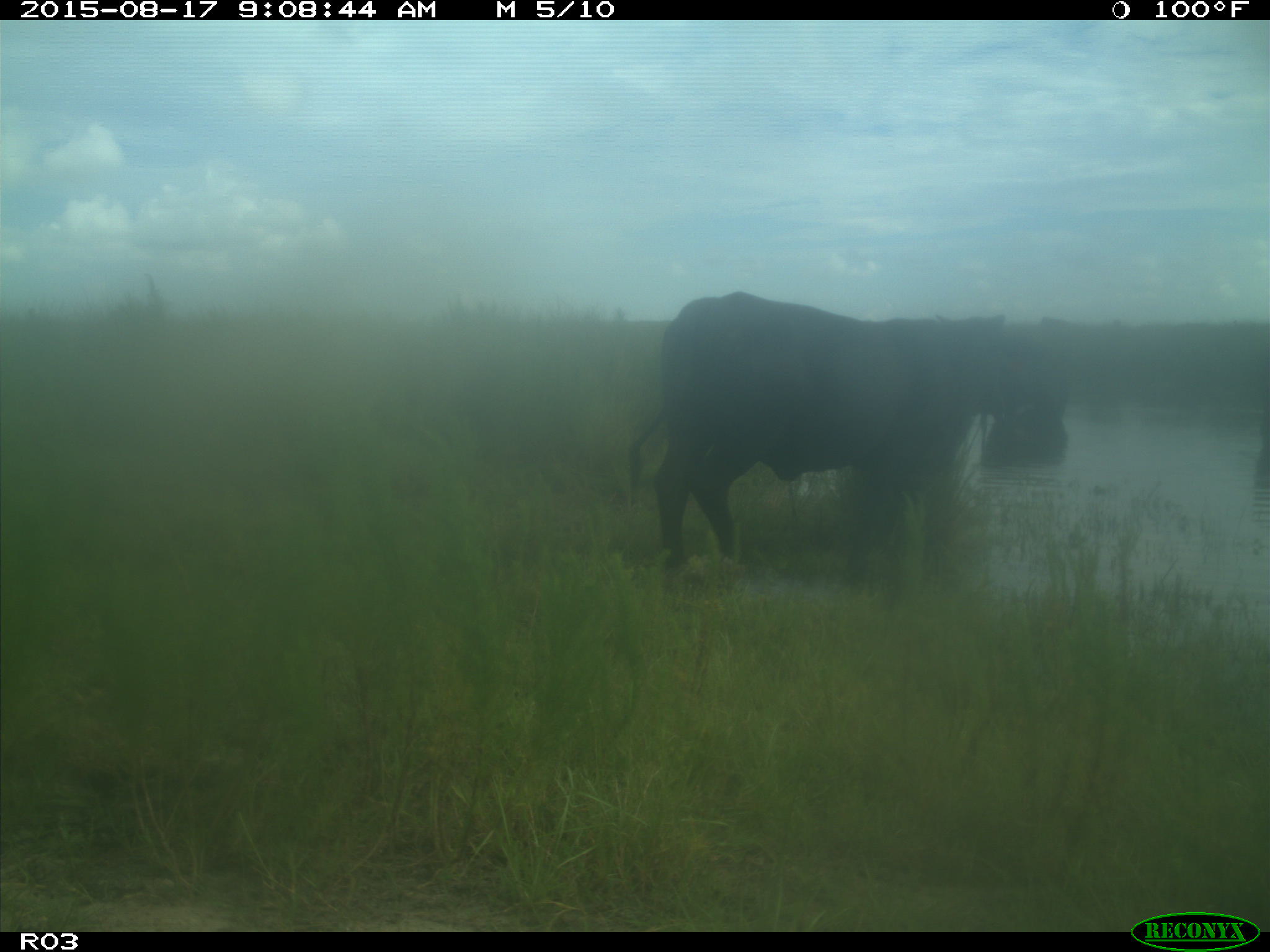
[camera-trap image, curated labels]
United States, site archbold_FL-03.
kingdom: Animalia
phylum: Chordata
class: Mammalia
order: Artiodactyla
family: Bovidae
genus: Bos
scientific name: Bos taurus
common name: domestic cow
Bos taurus (domestic cow).